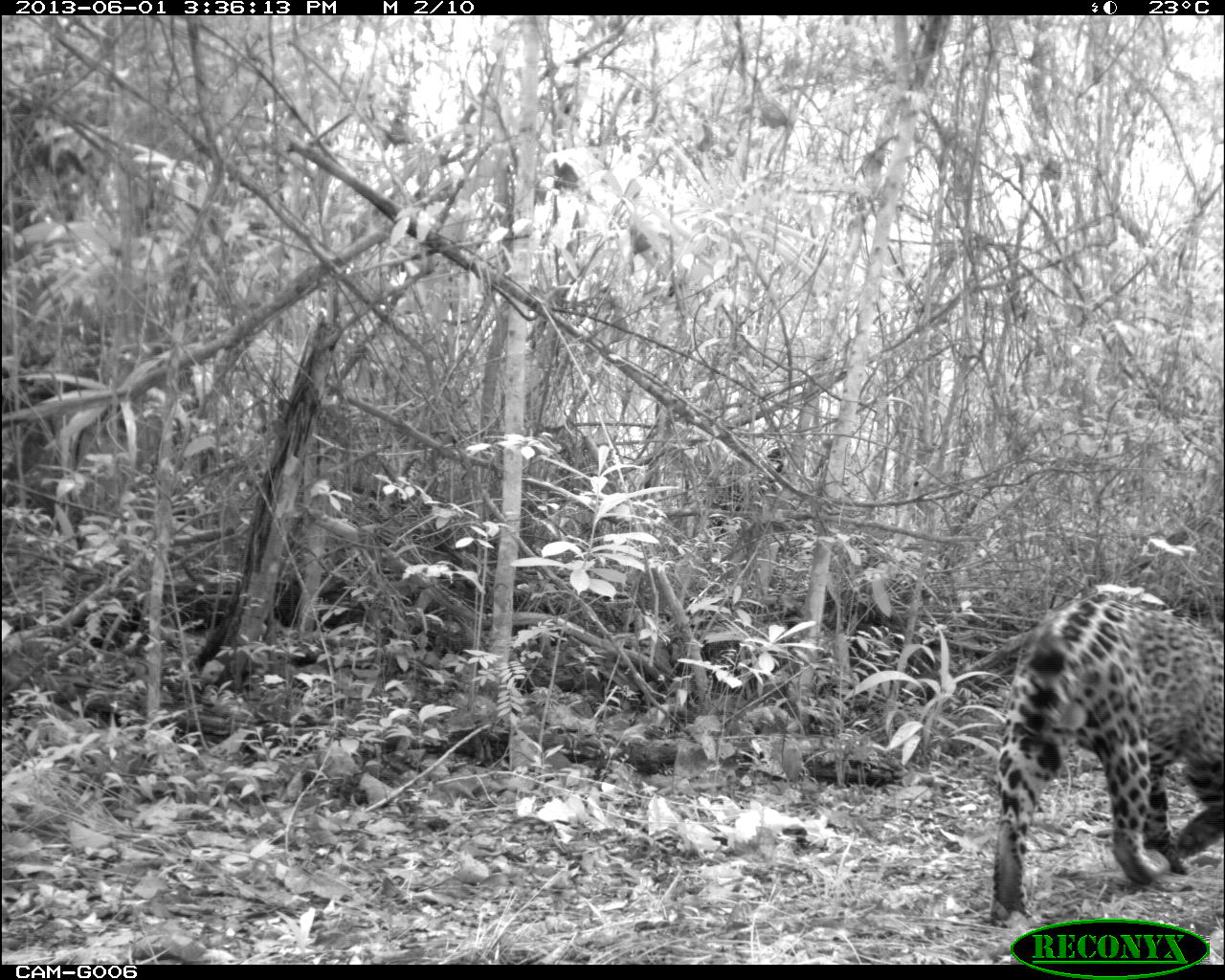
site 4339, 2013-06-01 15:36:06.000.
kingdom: Animalia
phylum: Chordata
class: Mammalia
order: Carnivora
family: Felidae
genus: Panthera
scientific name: Panthera onca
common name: jaguar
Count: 1.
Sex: male.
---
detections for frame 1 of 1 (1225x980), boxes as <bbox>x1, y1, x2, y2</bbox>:
panthera onca: <bbox>987, 581, 1225, 926</bbox>